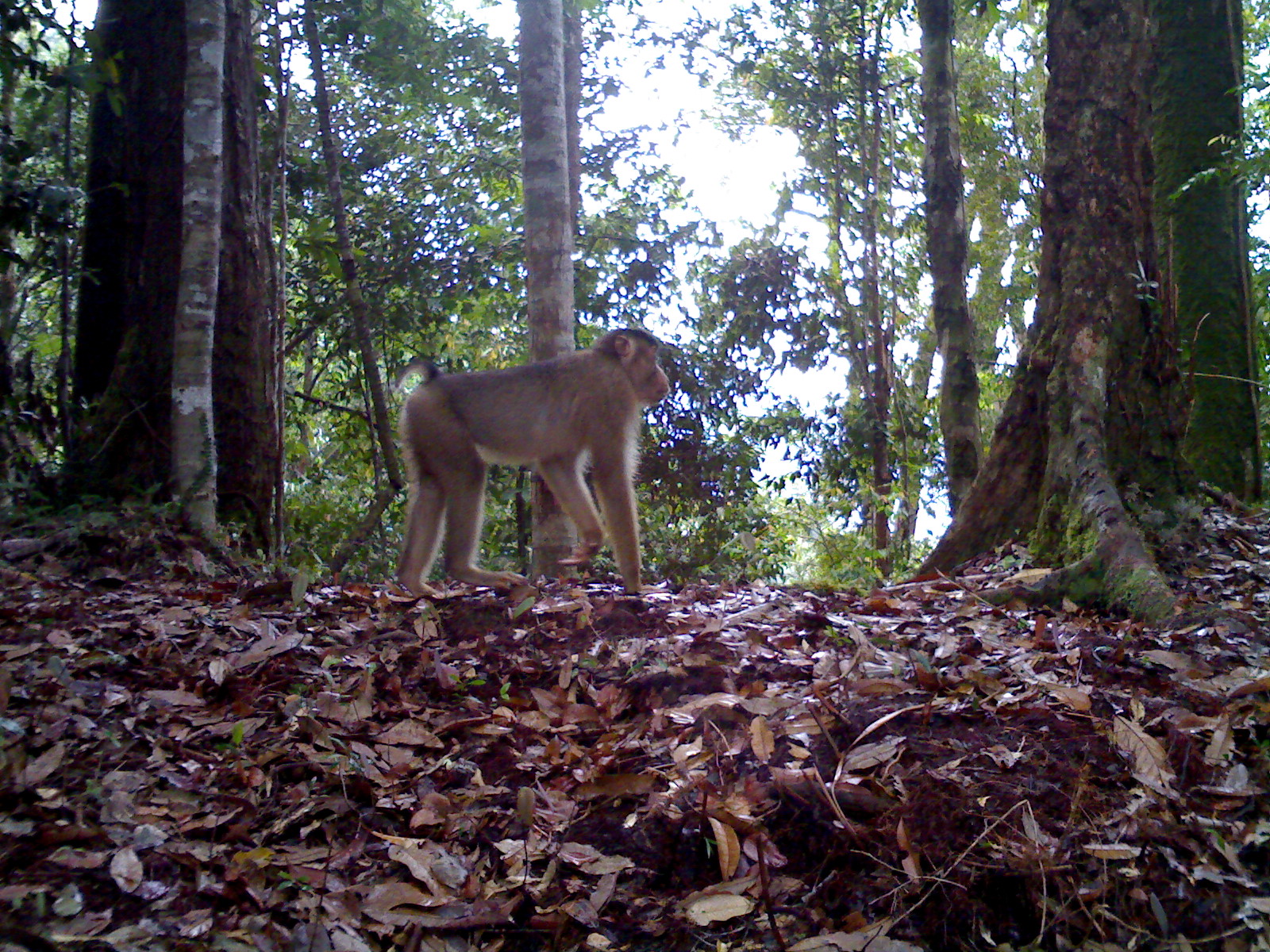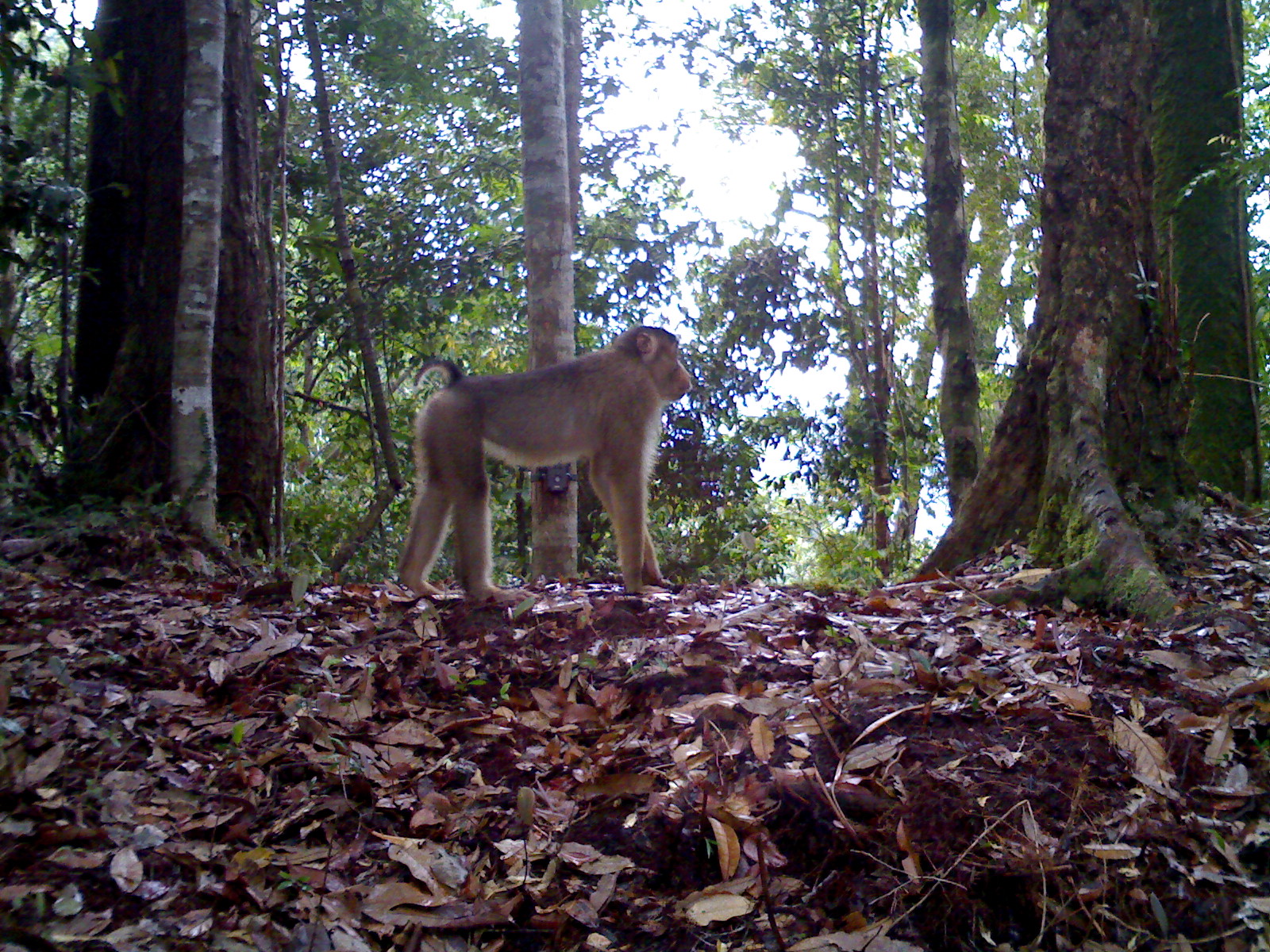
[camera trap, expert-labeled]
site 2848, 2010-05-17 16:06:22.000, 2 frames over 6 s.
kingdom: Animalia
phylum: Chordata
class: Mammalia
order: Primates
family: Cercopithecidae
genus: Macaca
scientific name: Macaca nemestrina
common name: southern pig-tailed macaque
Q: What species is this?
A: Macaca nemestrina (southern pig-tailed macaque).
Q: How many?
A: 1.